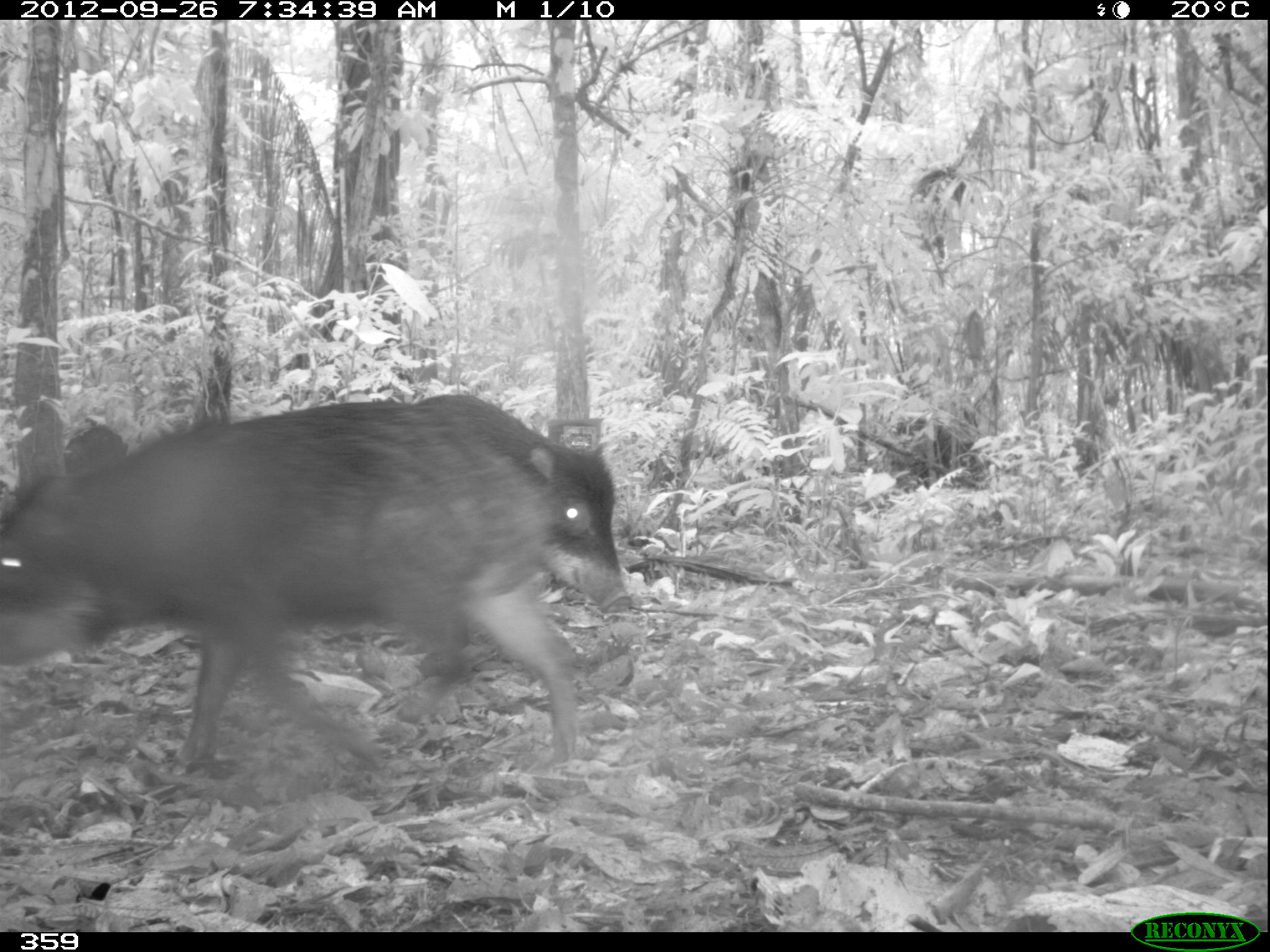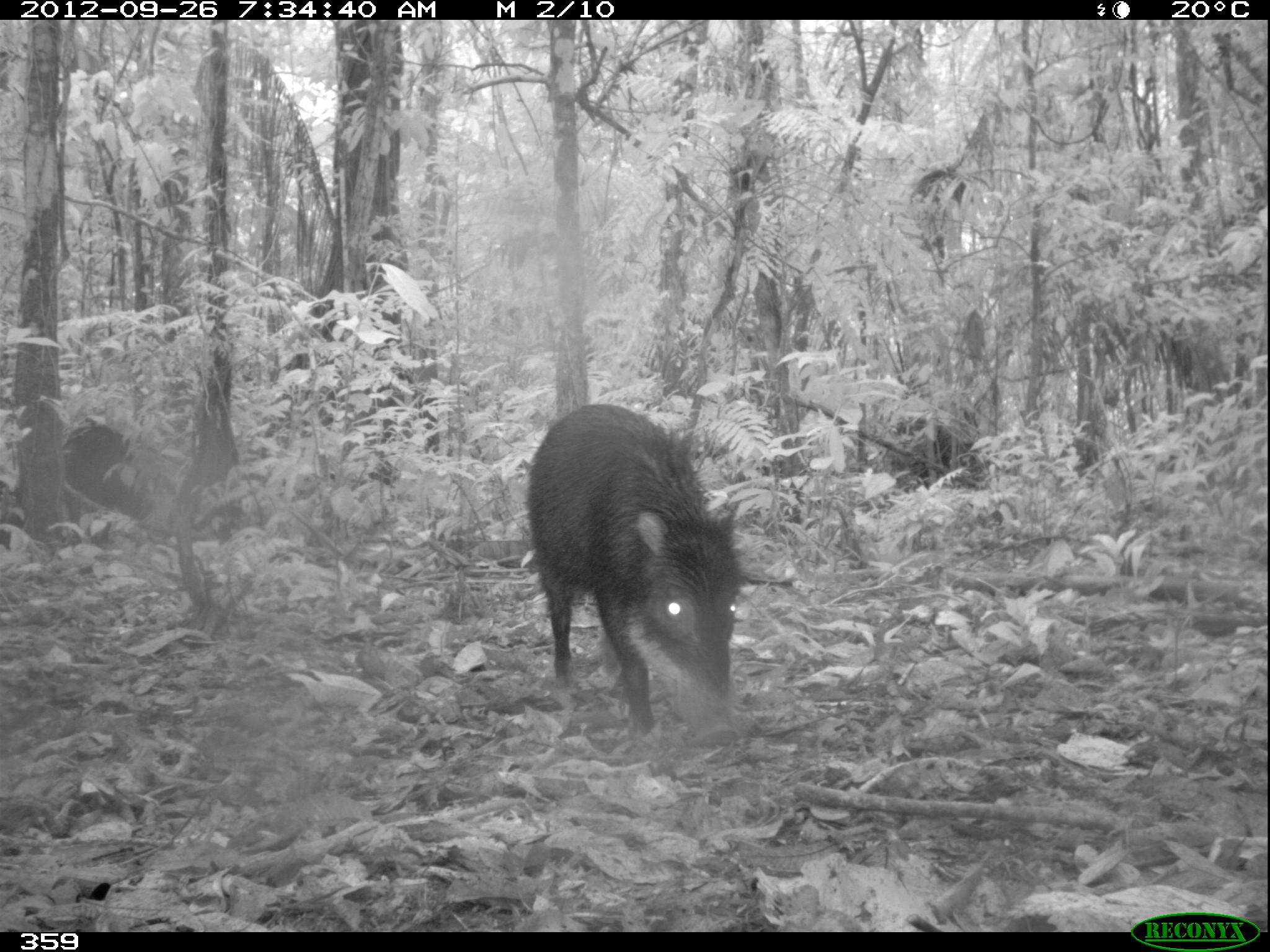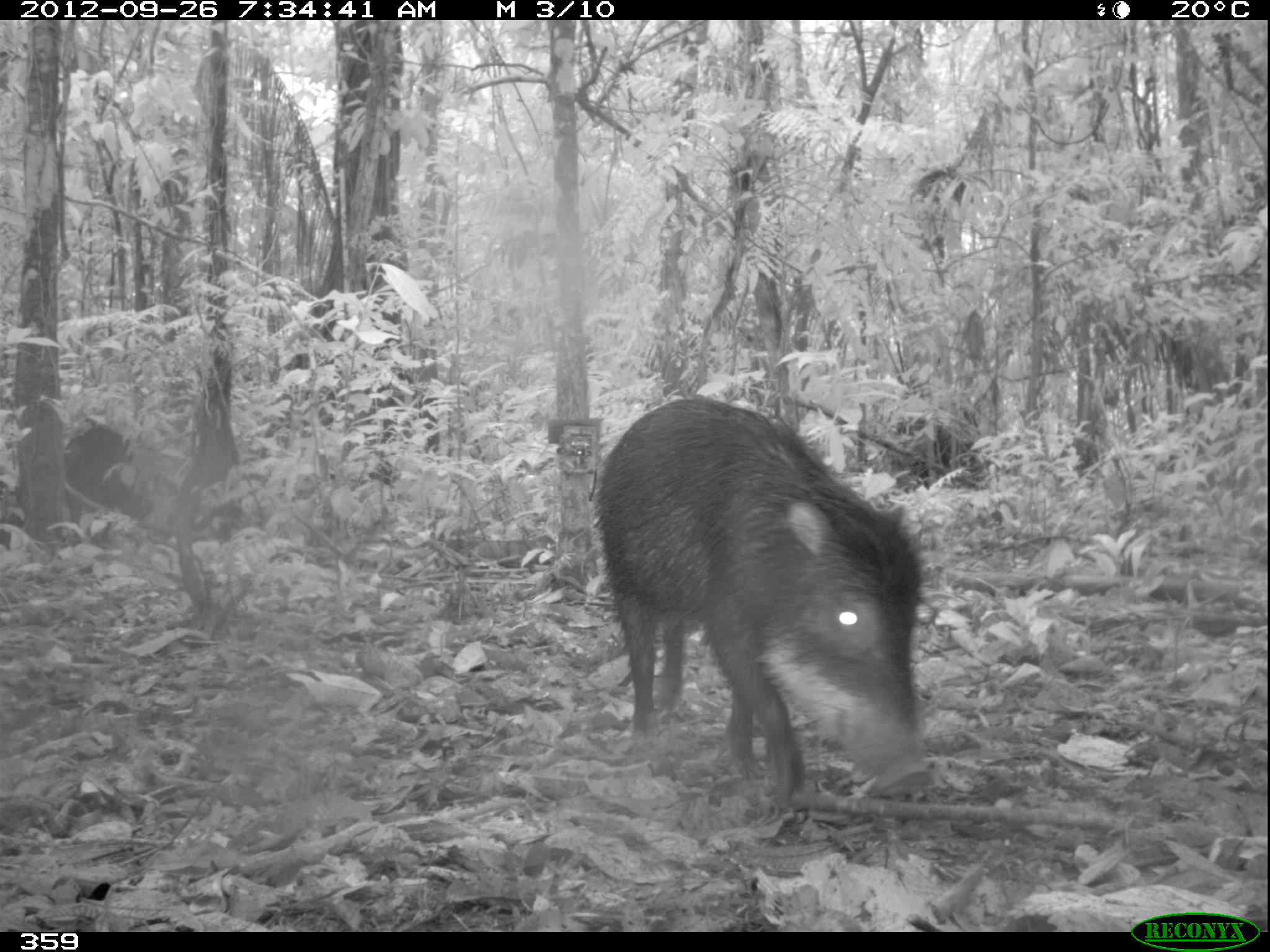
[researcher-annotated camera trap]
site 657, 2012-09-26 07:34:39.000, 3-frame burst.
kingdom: Animalia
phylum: Chordata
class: Mammalia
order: Artiodactyla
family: Tayassuidae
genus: Tayassu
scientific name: Tayassu pecari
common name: white-lipped peccary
Tayassu pecari (white-lipped peccary).